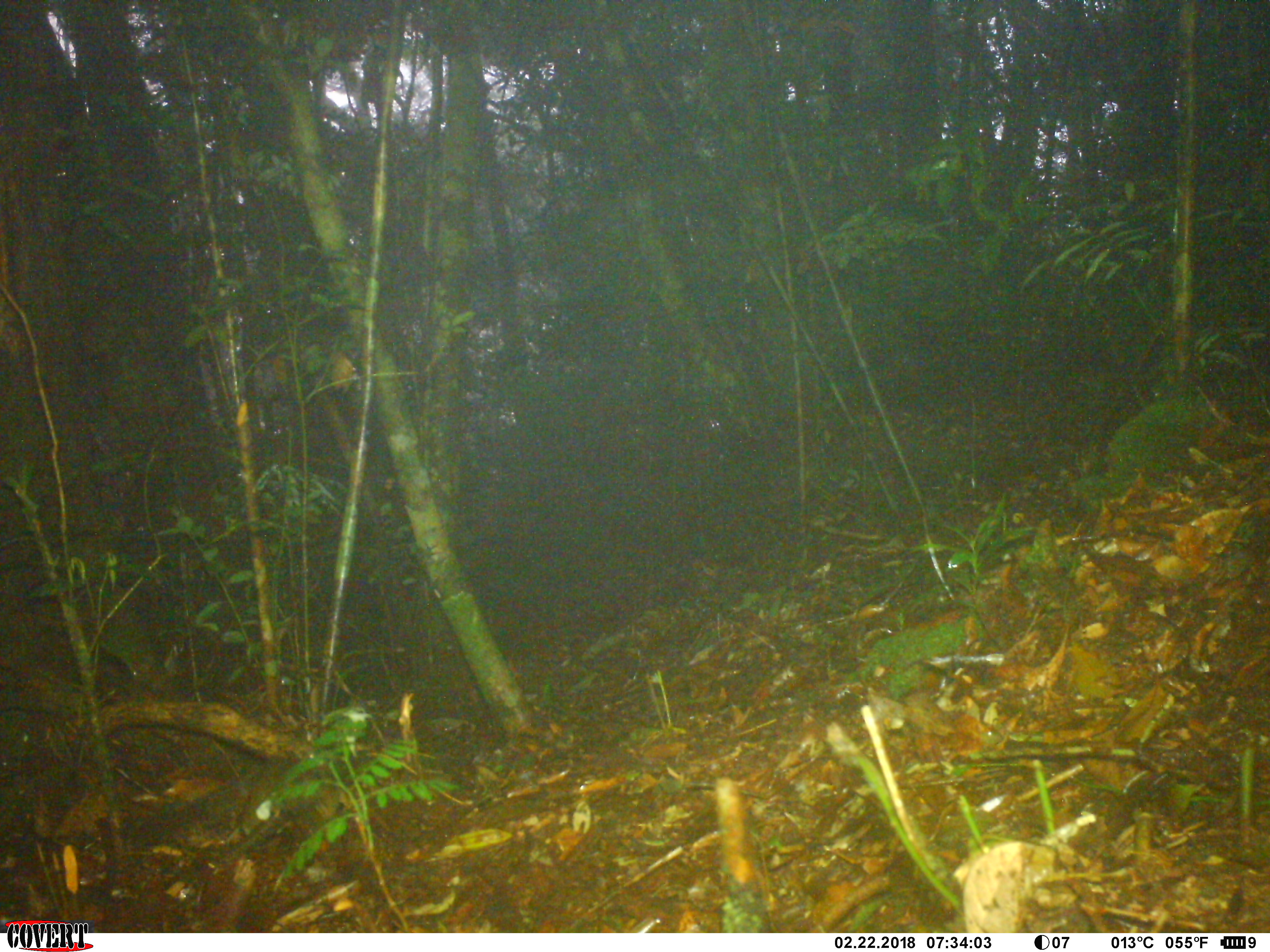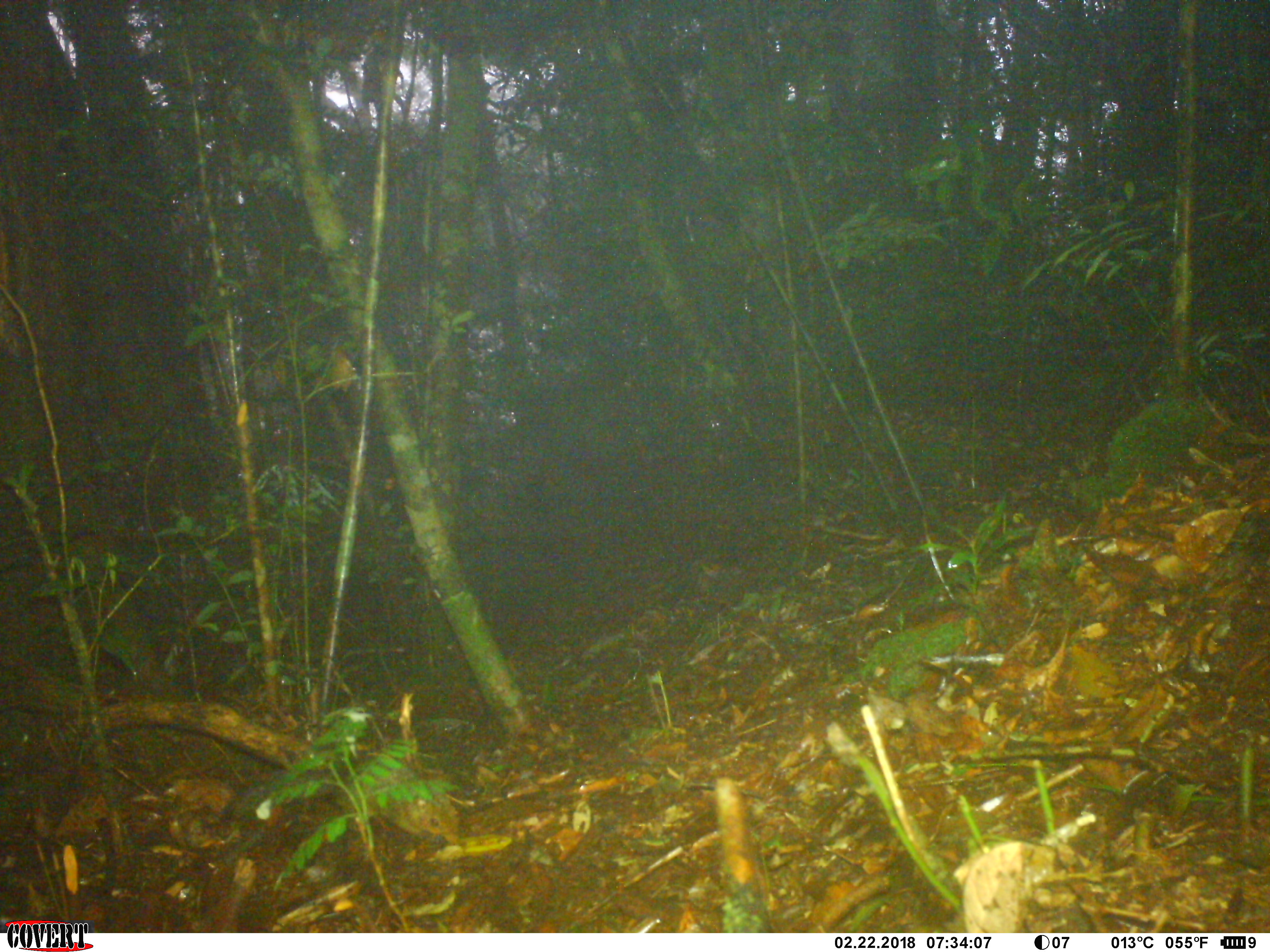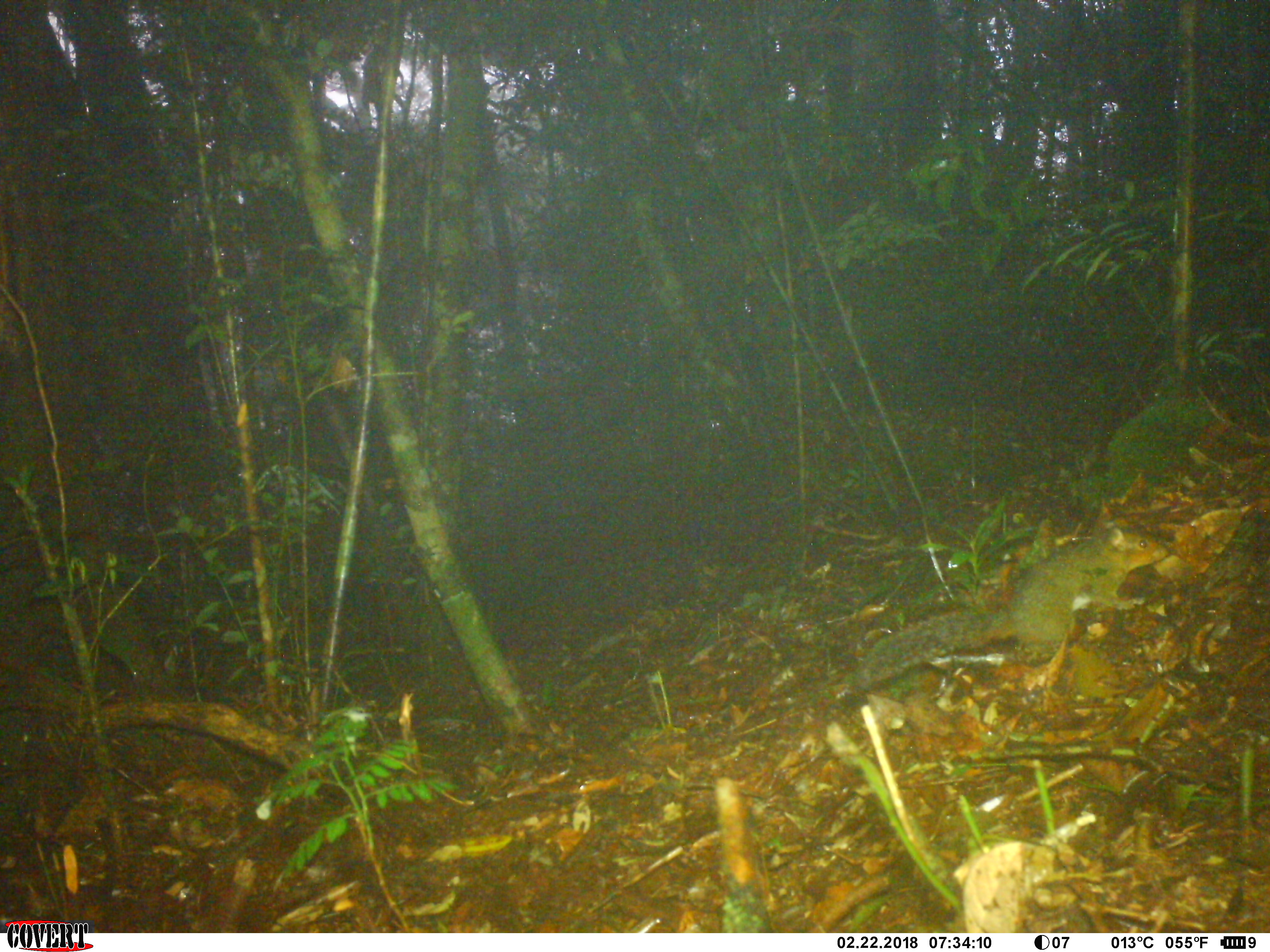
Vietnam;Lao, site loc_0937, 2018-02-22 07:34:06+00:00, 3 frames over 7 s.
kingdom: Animalia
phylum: Chordata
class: Mammalia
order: Rodentia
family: Sciuridae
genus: Dremomys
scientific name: Dremomys rufigenis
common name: red-cheeked squirrel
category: red cheeked squirrel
Red cheeked squirrel (red-cheeked squirrel) (Dremomys rufigenis). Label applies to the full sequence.